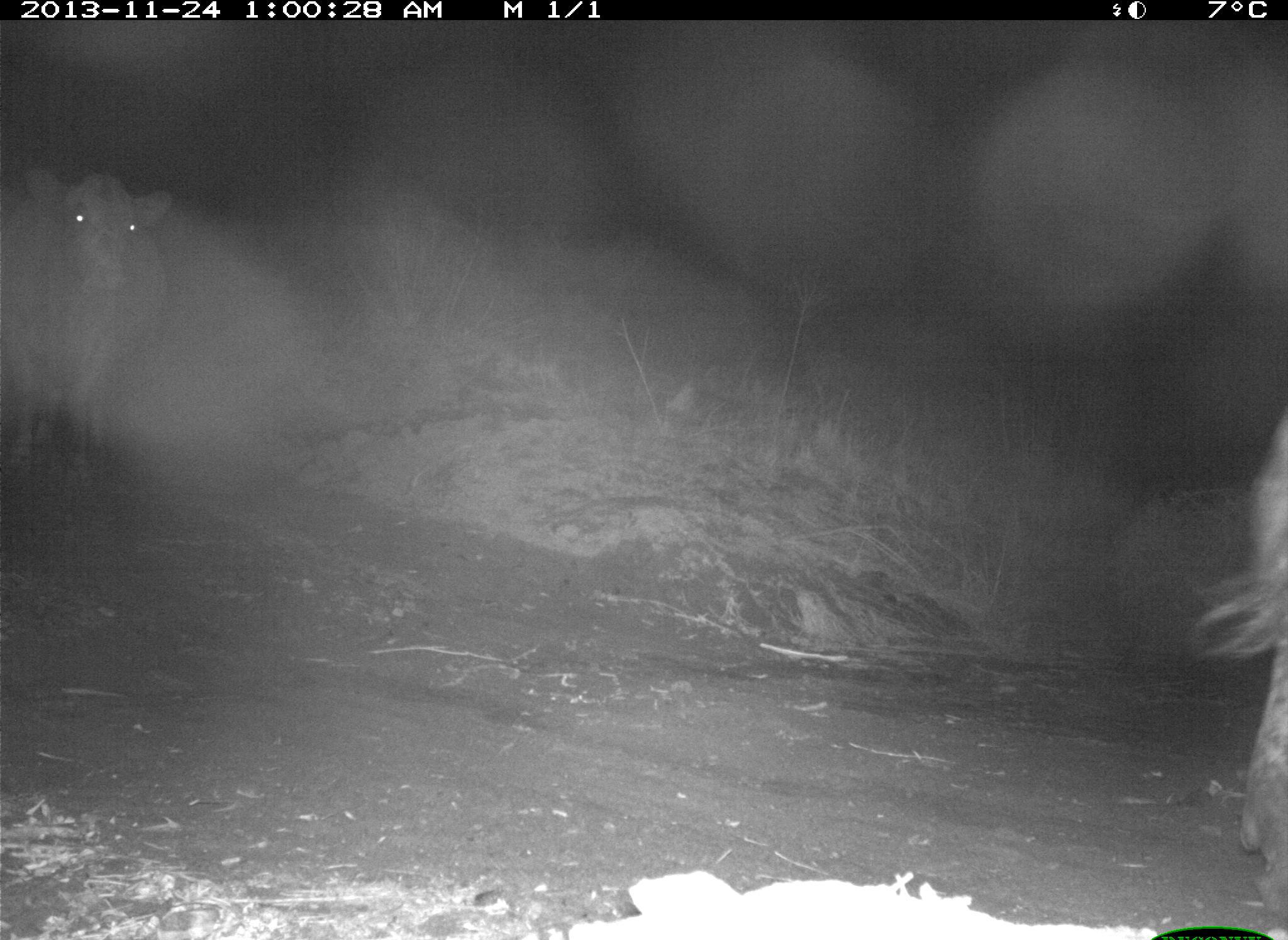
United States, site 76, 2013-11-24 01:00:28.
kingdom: Animalia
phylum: Chordata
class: Mammalia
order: Artiodactyla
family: Bovidae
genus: Bos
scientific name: Bos taurus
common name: cow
Cow (Bos taurus).